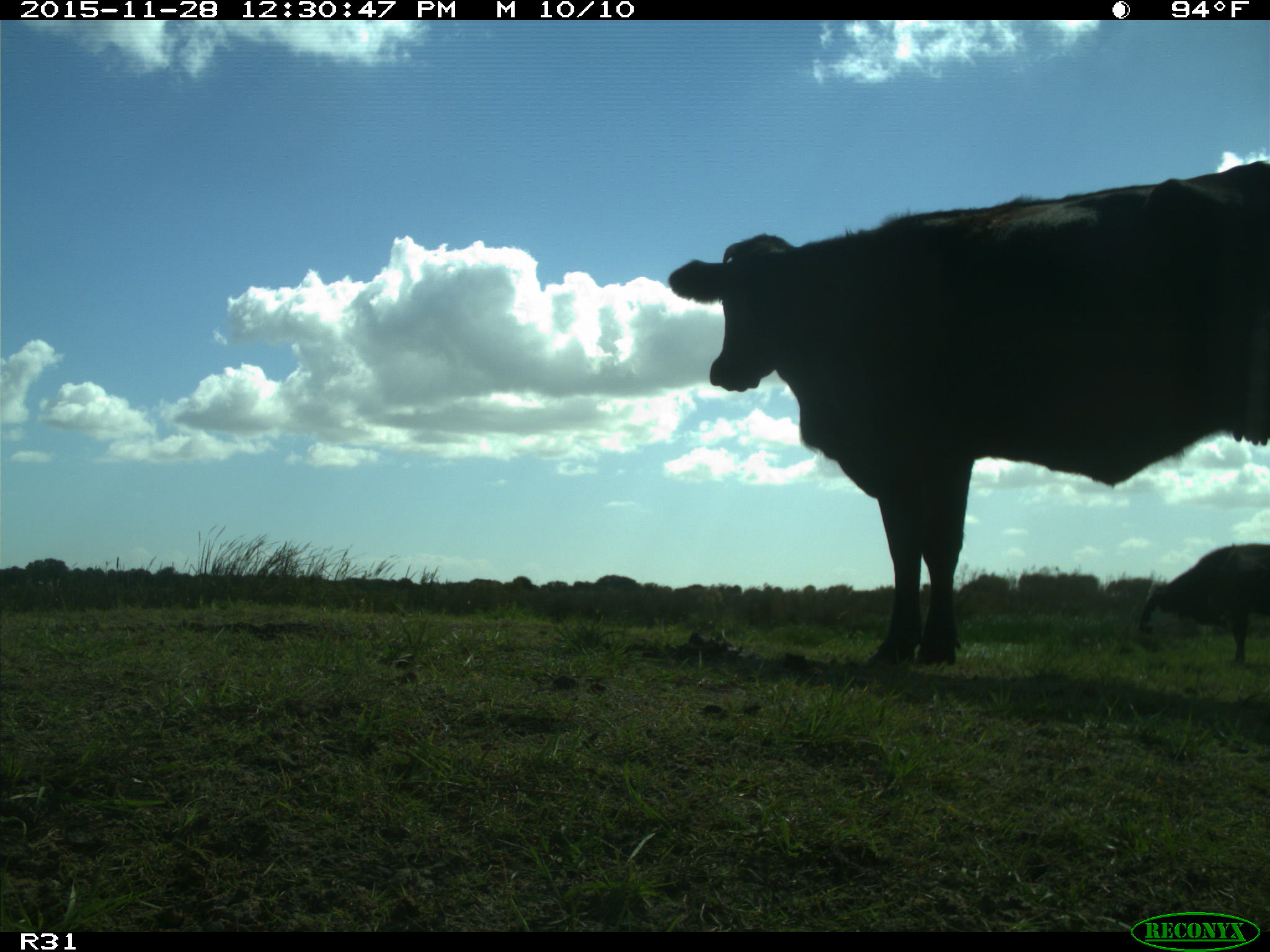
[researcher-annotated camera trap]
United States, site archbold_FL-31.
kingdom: Animalia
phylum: Chordata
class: Mammalia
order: Artiodactyla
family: Bovidae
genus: Bos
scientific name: Bos taurus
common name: domestic cow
Bos taurus (domestic cow).